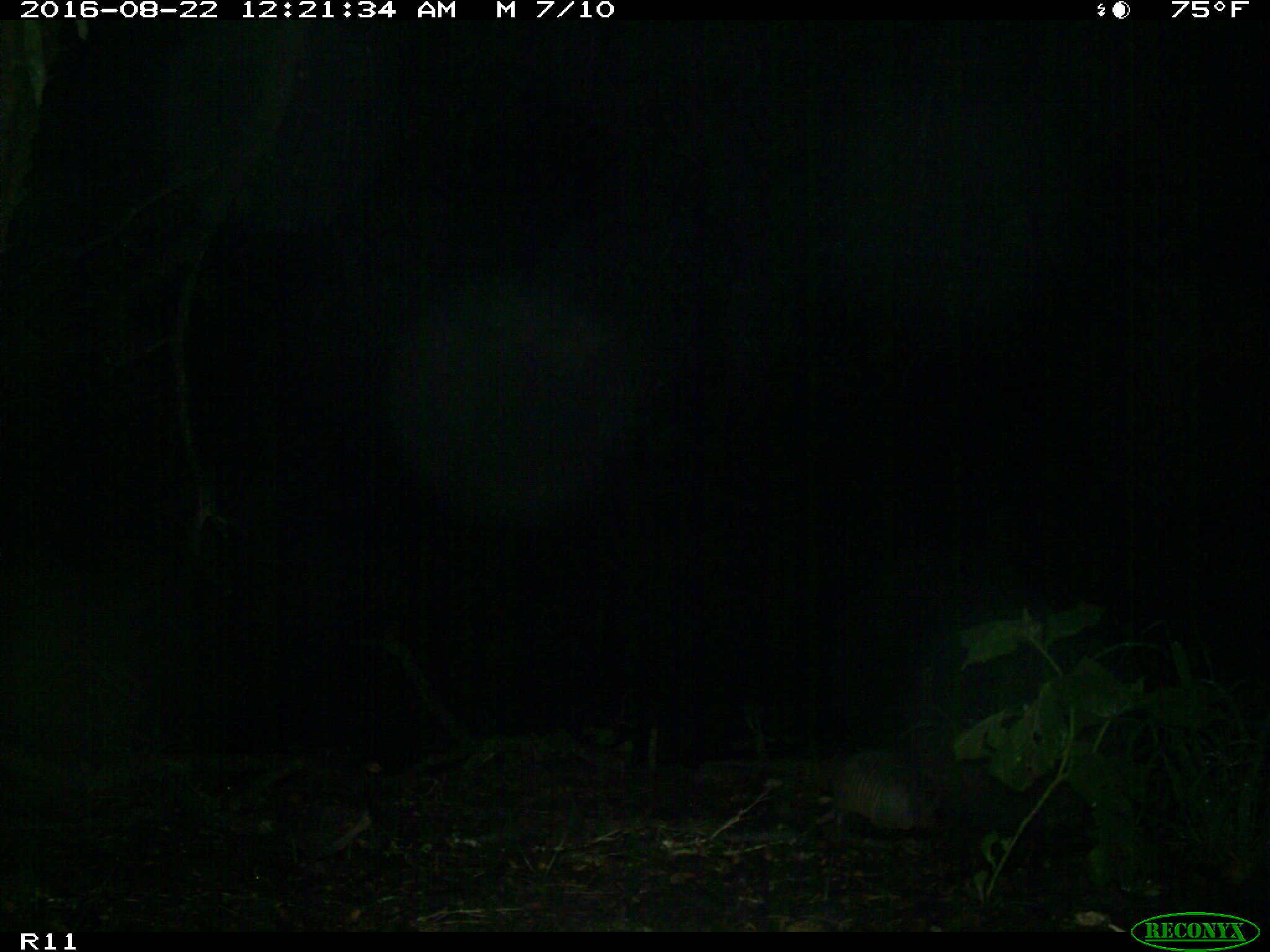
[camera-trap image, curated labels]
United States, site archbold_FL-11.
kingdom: Animalia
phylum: Chordata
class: Mammalia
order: Cingulata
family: Dasypodidae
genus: Dasypus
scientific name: Dasypus novemcinctus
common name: nine-banded armadillo